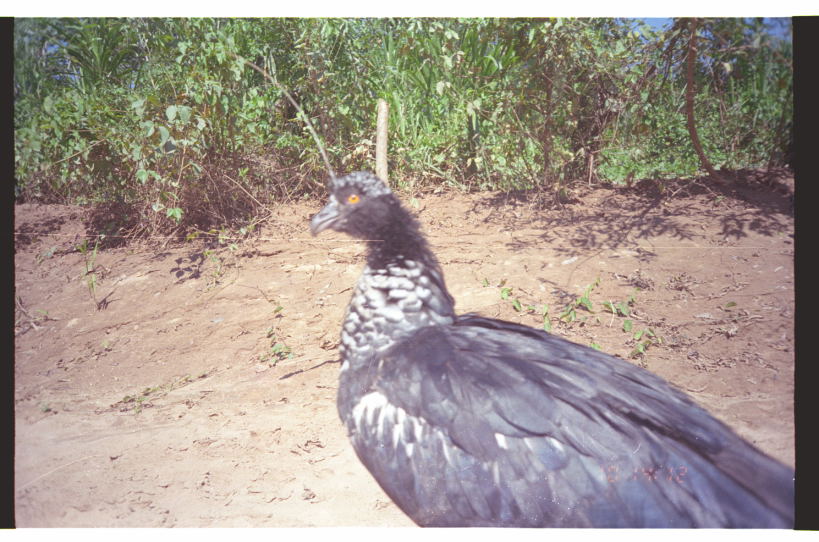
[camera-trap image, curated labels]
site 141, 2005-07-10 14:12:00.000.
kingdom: Animalia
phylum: Chordata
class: Aves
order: Anseriformes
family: Anhimidae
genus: Anhima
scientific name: Anhima cornuta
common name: horned screamer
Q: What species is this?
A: Anhima cornuta (horned screamer).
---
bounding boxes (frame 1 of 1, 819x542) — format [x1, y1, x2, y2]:
anhima cornuta: [311, 169, 796, 527]